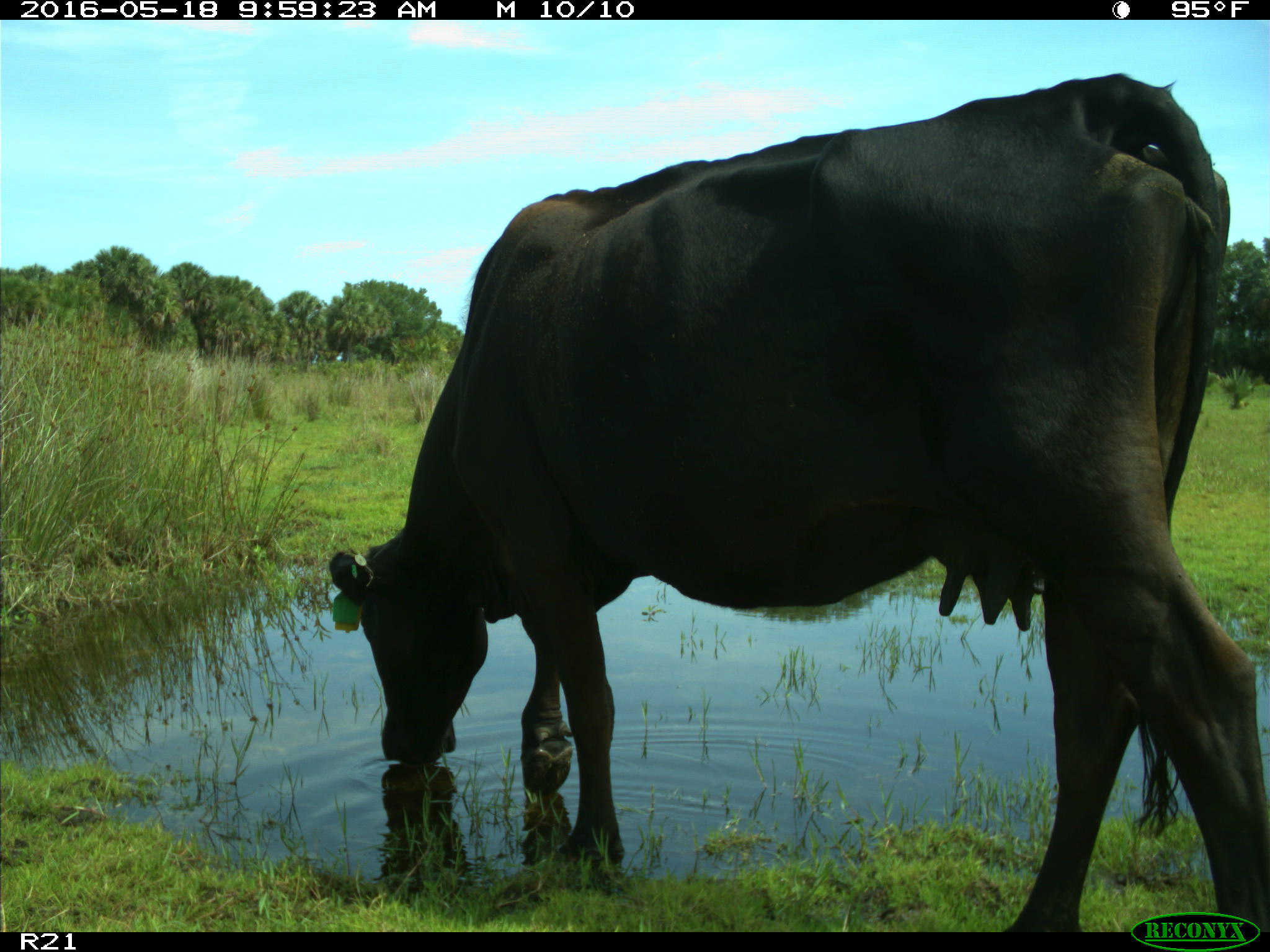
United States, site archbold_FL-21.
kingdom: Animalia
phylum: Chordata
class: Mammalia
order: Artiodactyla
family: Bovidae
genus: Bos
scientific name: Bos taurus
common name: domestic cow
Bos taurus (domestic cow).